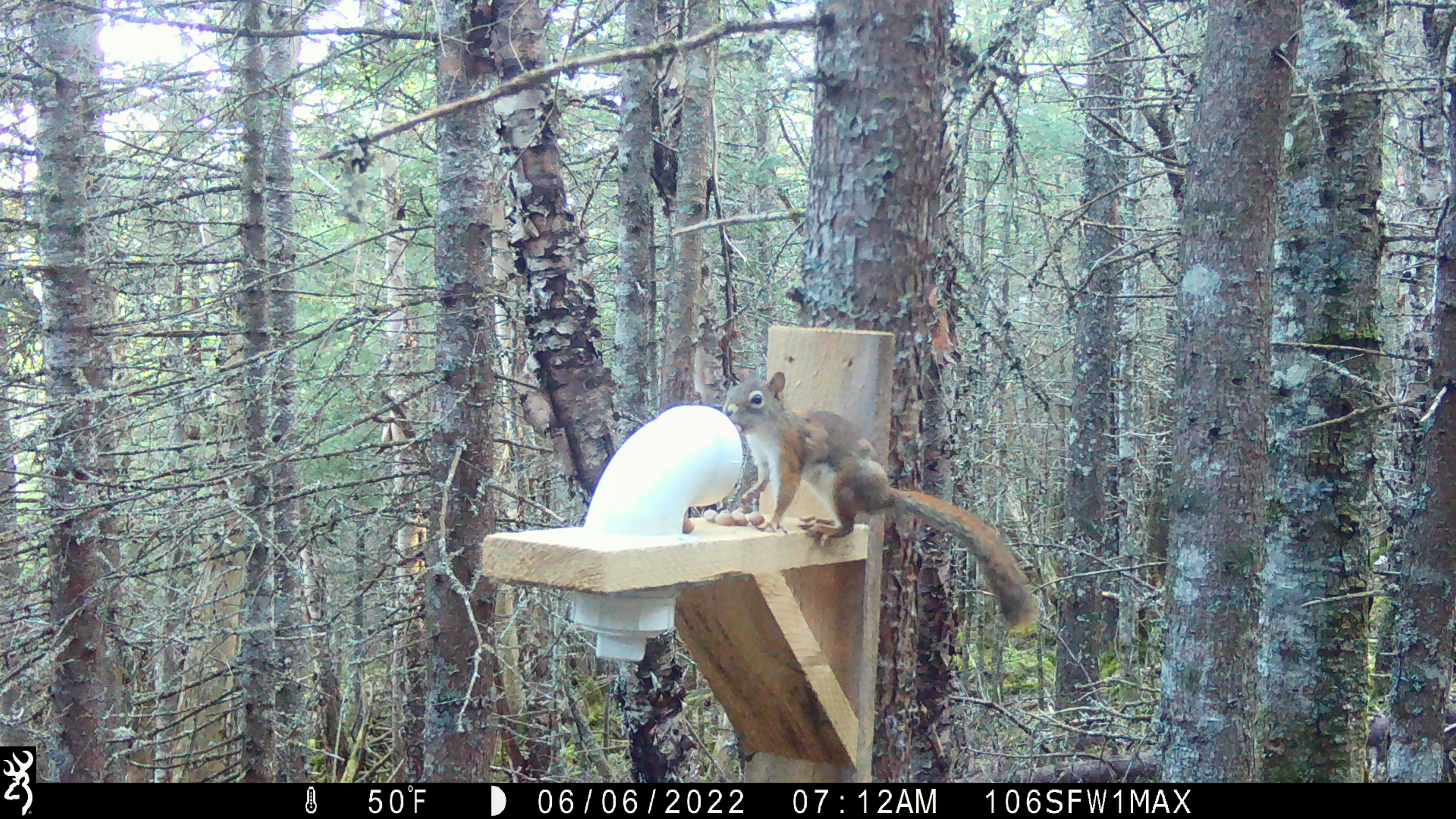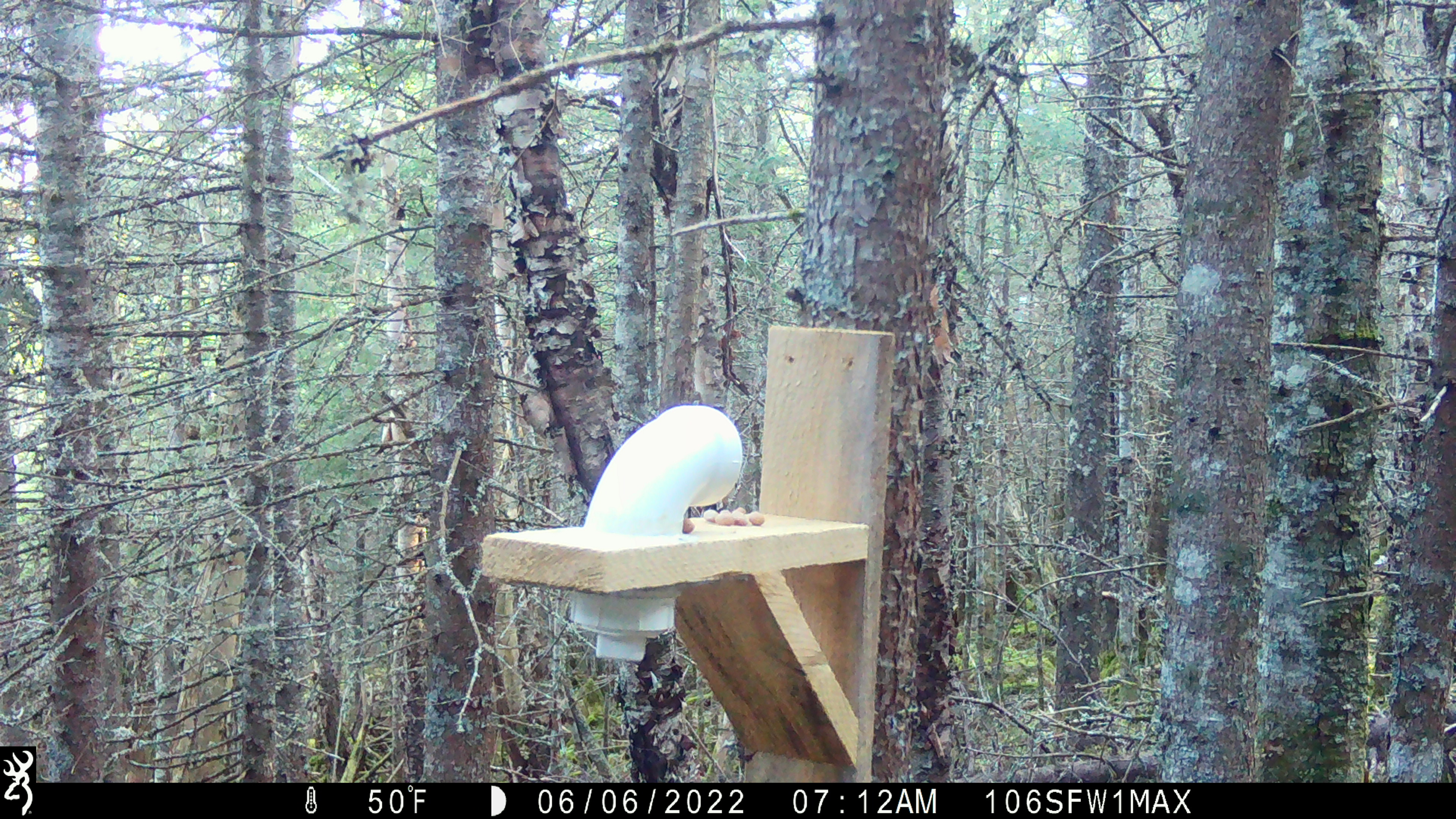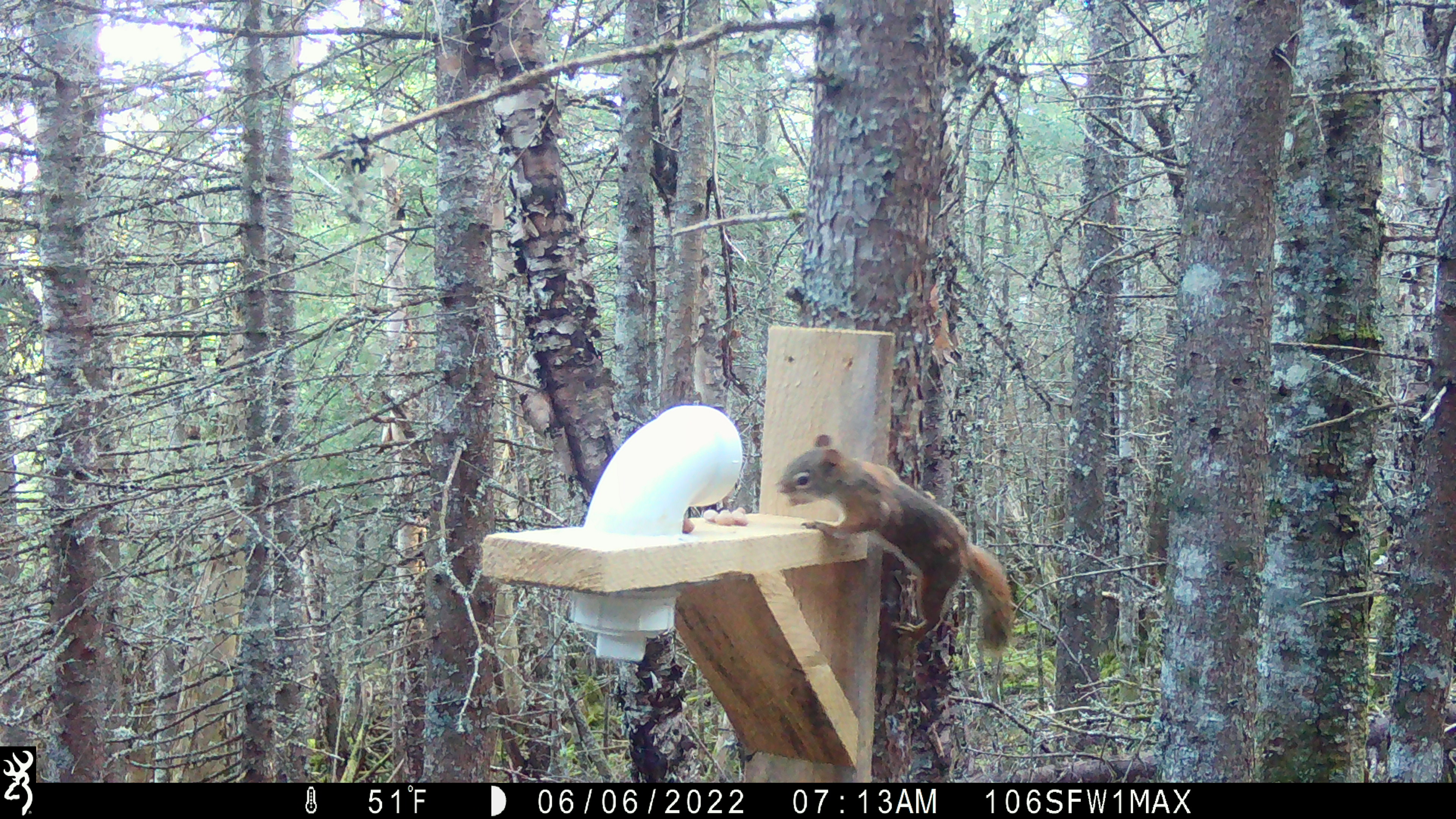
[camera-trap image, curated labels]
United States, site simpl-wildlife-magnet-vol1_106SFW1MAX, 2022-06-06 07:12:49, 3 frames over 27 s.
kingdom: Animalia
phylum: Chordata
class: Mammalia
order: Rodentia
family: Sciuridae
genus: Tamiasciurus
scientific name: Tamiasciurus hudsonicus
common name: red squirrel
Red squirrel (Tamiasciurus hudsonicus).